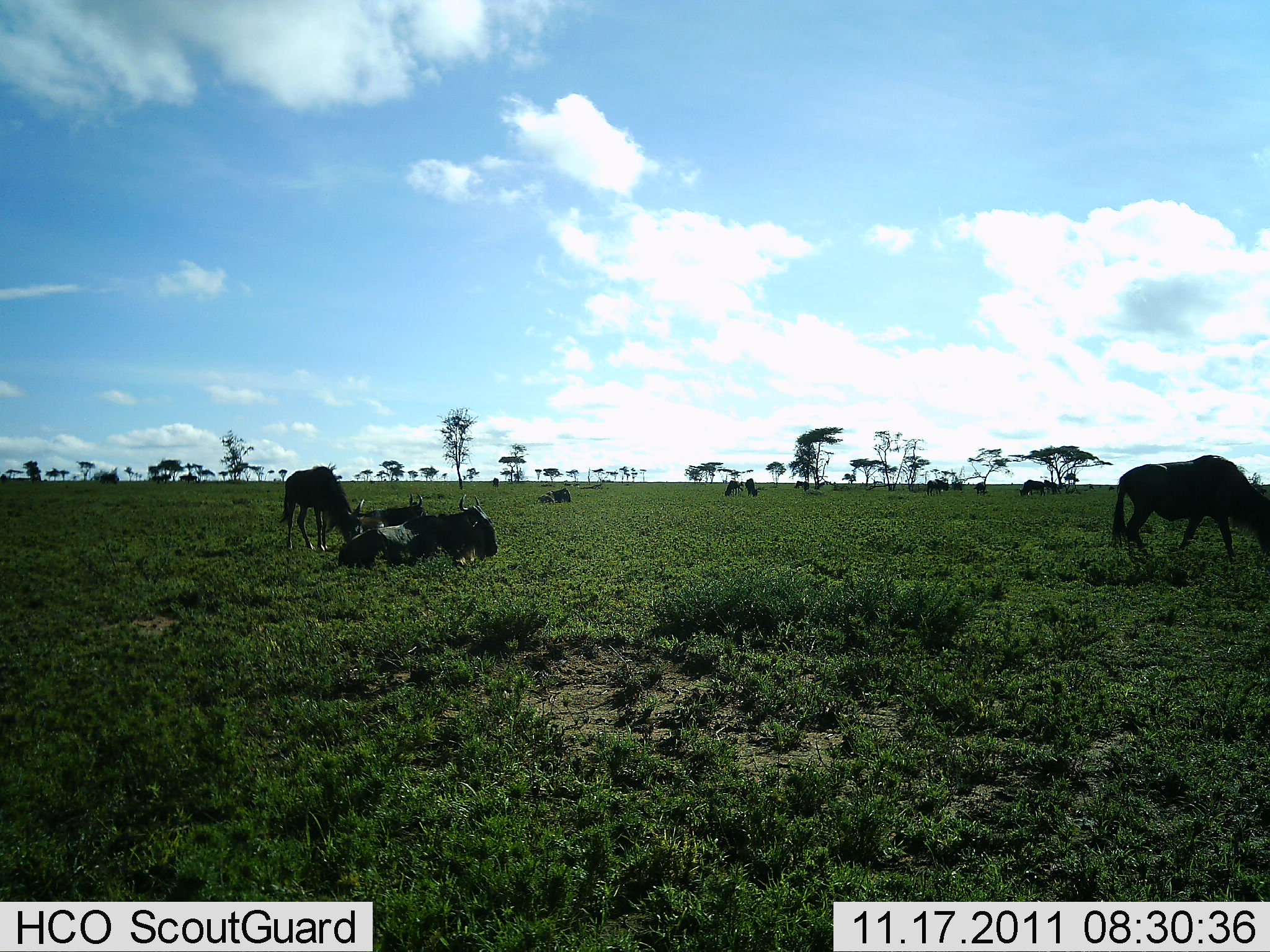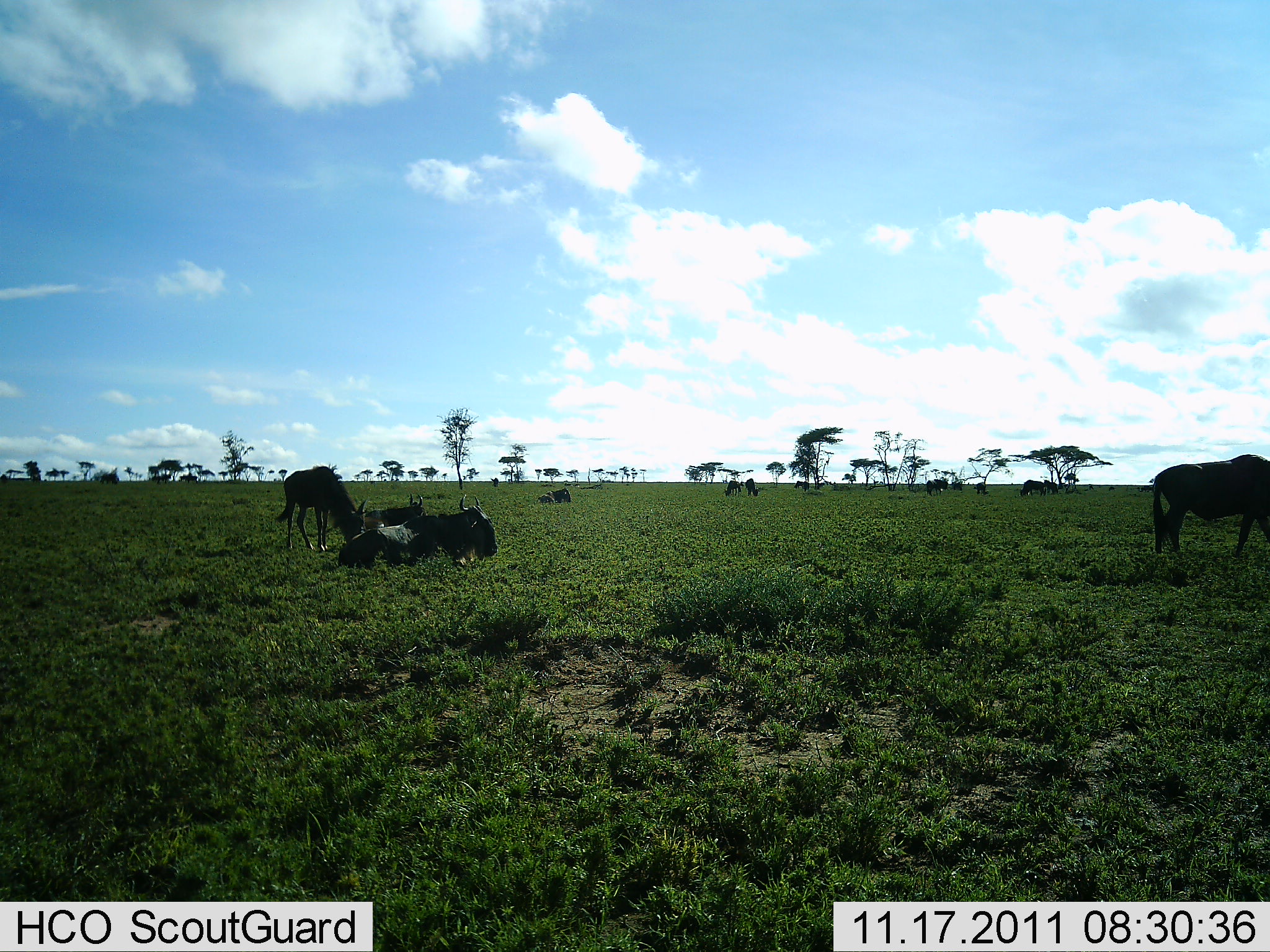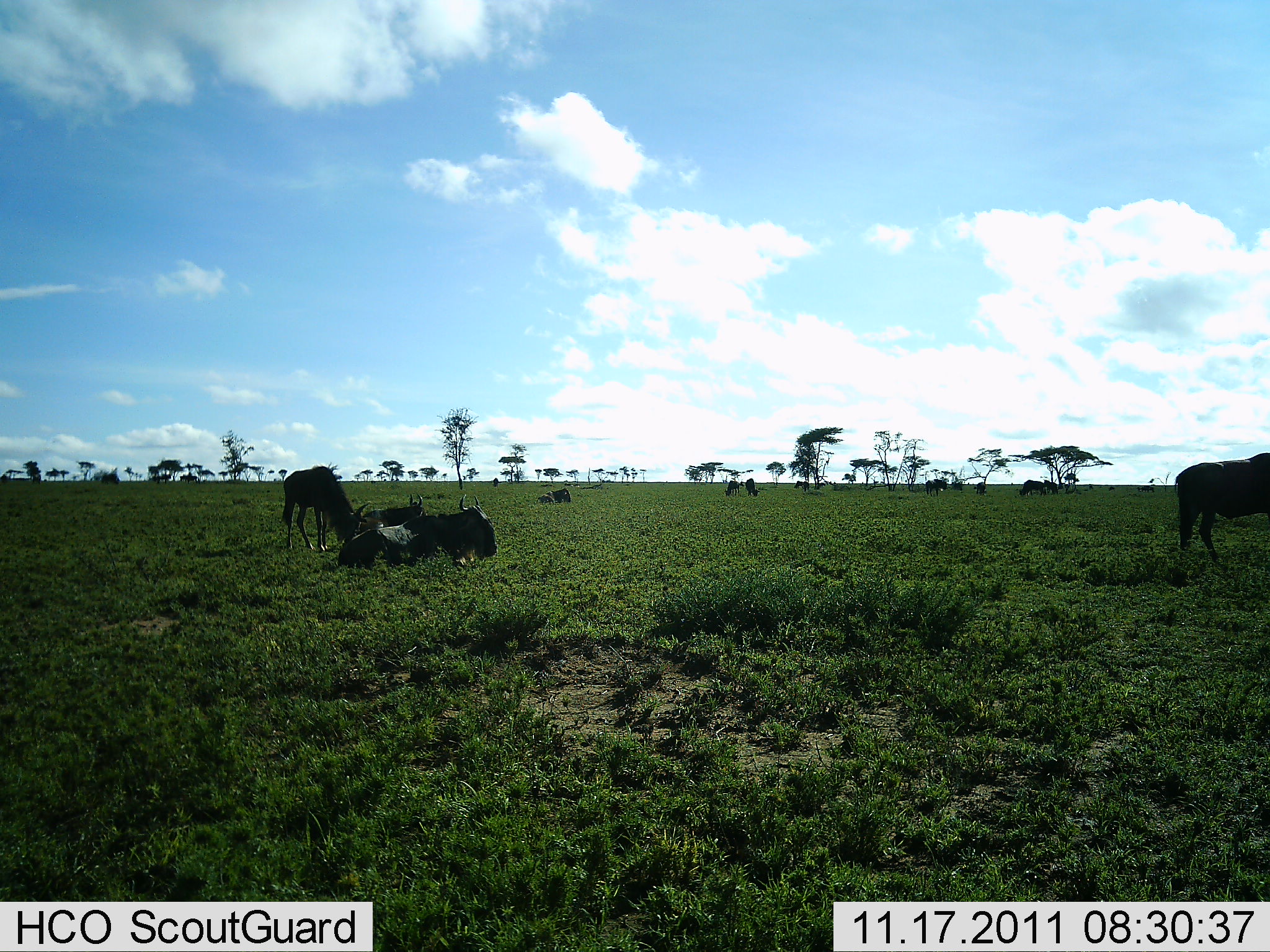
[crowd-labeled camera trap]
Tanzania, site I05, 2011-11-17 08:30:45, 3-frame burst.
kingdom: Animalia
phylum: Chordata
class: Mammalia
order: Artiodactyla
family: Bovidae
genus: Connochaetes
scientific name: Connochaetes taurinus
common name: blue wildebeest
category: wildebeest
Wildebeest (blue wildebeest) (Connochaetes taurinus), count 11-50. Behavior (volunteer vote fractions): standing 42%, resting 83%, moving 42%, interacting 0%. Young present (vote fraction): 0%. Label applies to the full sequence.